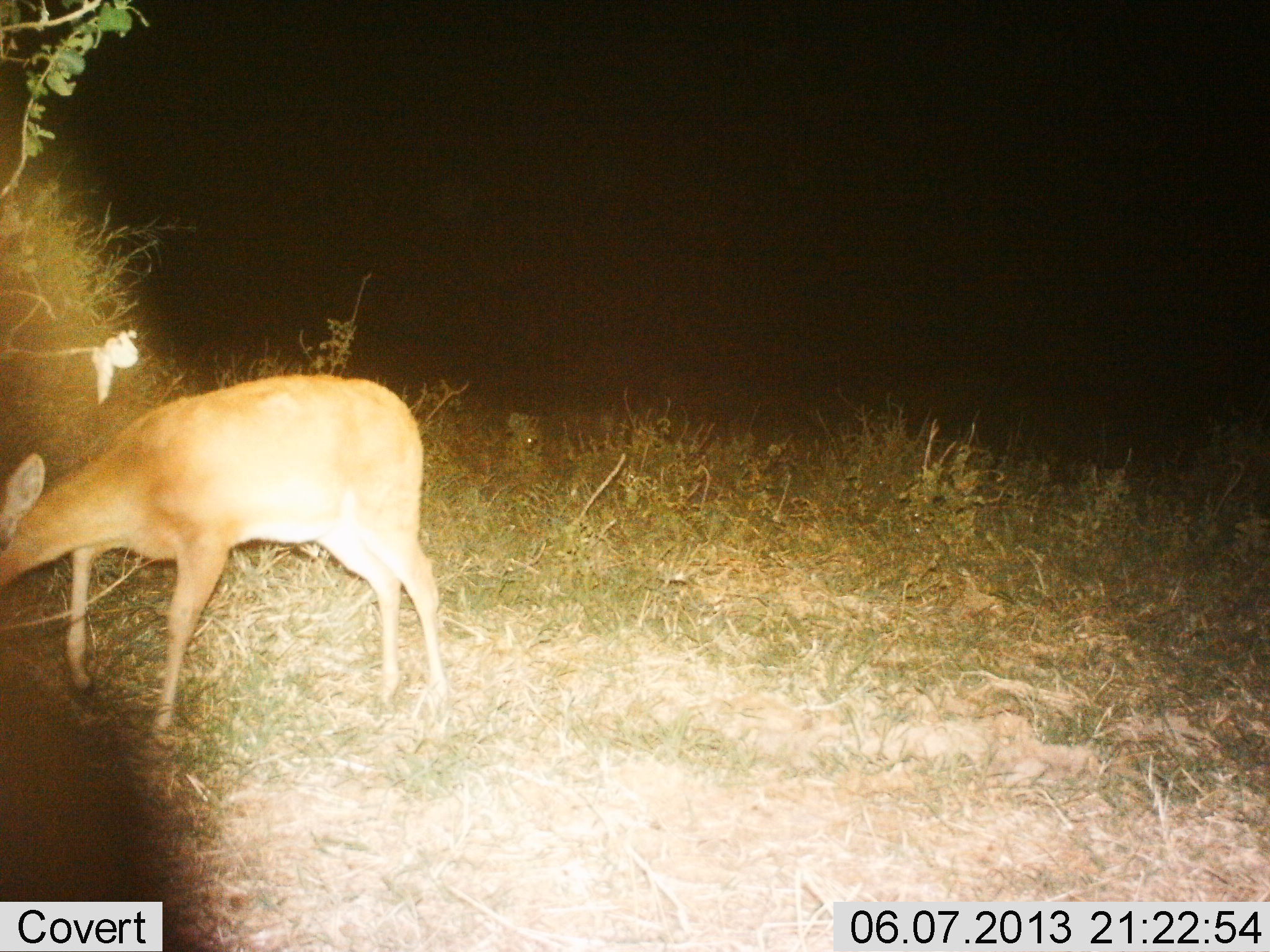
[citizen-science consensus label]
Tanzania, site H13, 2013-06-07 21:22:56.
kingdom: Animalia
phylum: Chordata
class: Mammalia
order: Artiodactyla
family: Bovidae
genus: Redunca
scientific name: Redunca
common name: reedbuck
Reedbuck (Redunca), count 1. Behavior (volunteer vote fractions): standing 40%, resting 0%, moving 30%, interacting 0%. Young present (vote fraction): 0%. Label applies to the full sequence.